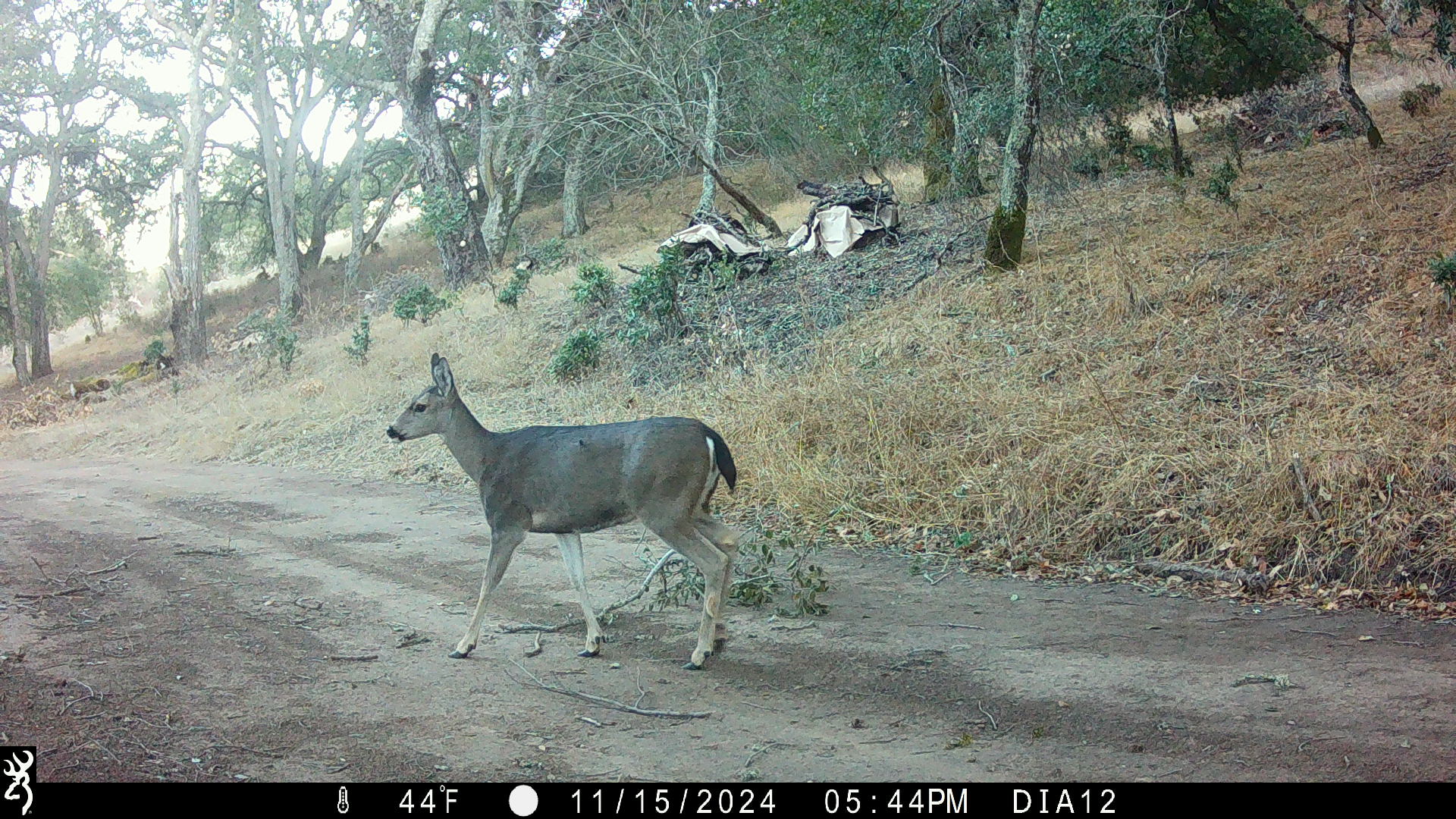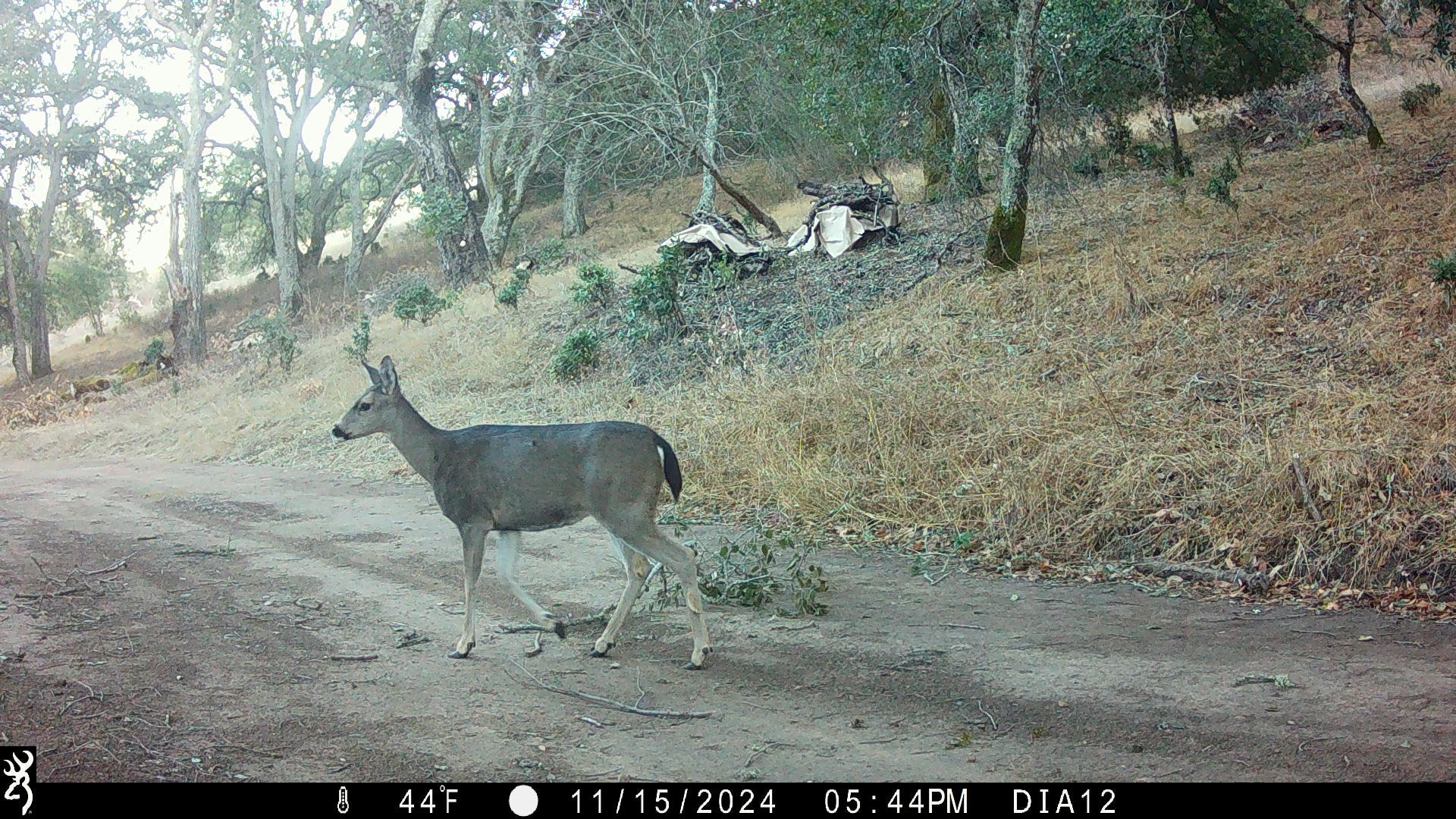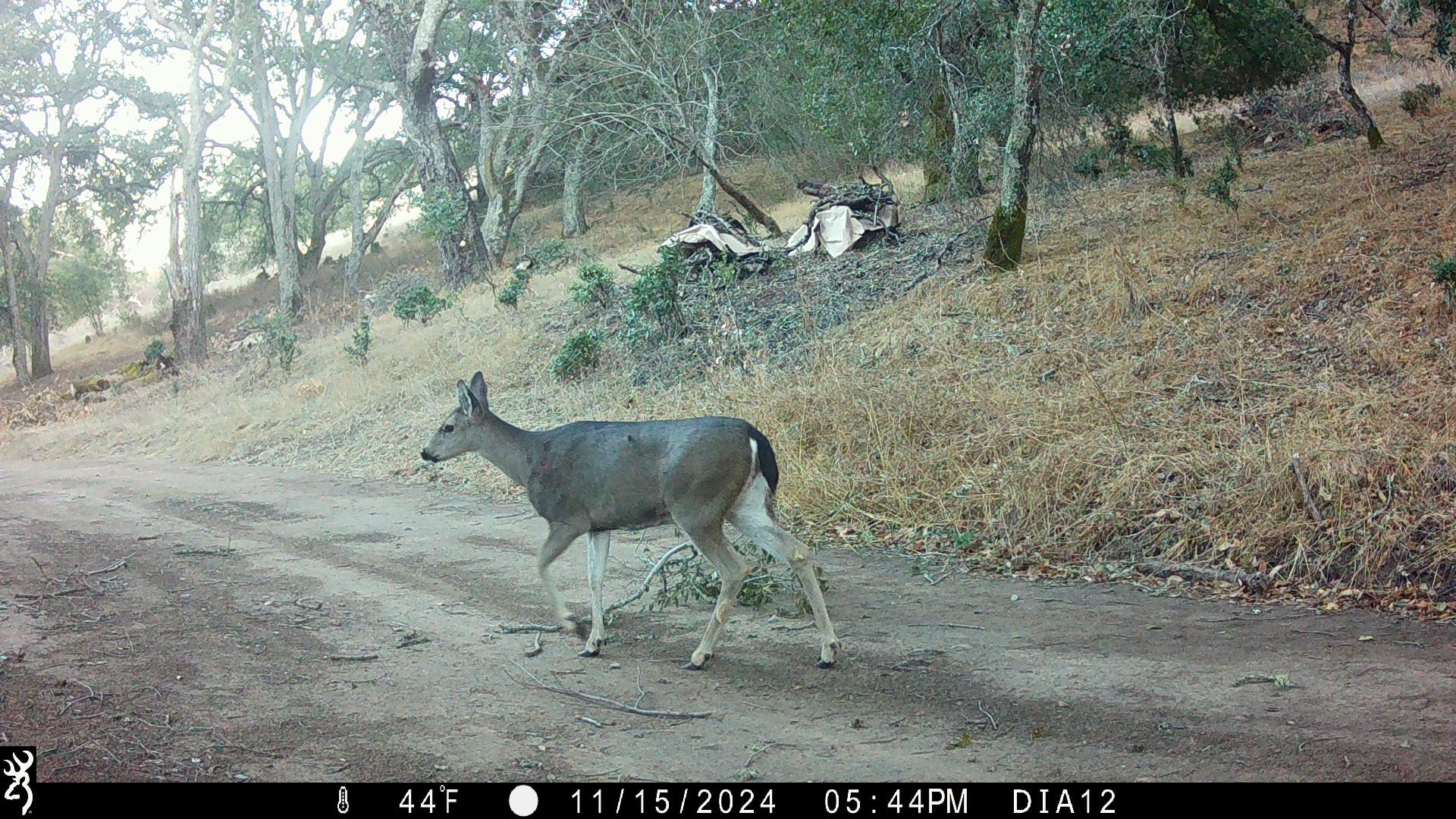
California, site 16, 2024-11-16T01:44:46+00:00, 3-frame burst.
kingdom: Animalia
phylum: Chordata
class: Mammalia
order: Artiodactyla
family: Cervidae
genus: Odocoileus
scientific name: Odocoileus hemionus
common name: mule deer